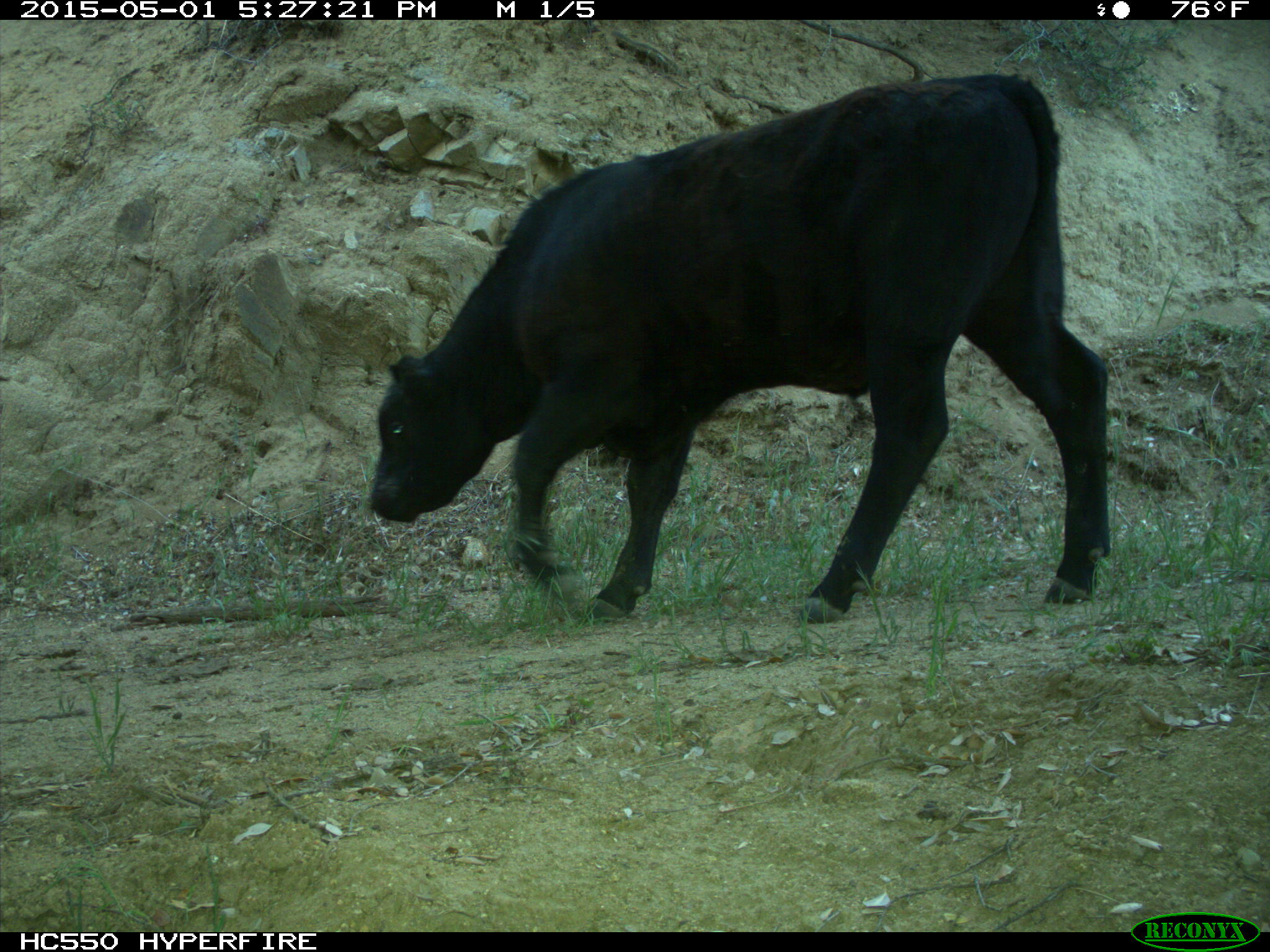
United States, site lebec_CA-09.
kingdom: Animalia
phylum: Chordata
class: Mammalia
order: Artiodactyla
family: Bovidae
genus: Bos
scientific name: Bos taurus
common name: domestic cow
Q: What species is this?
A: Bos taurus (domestic cow).